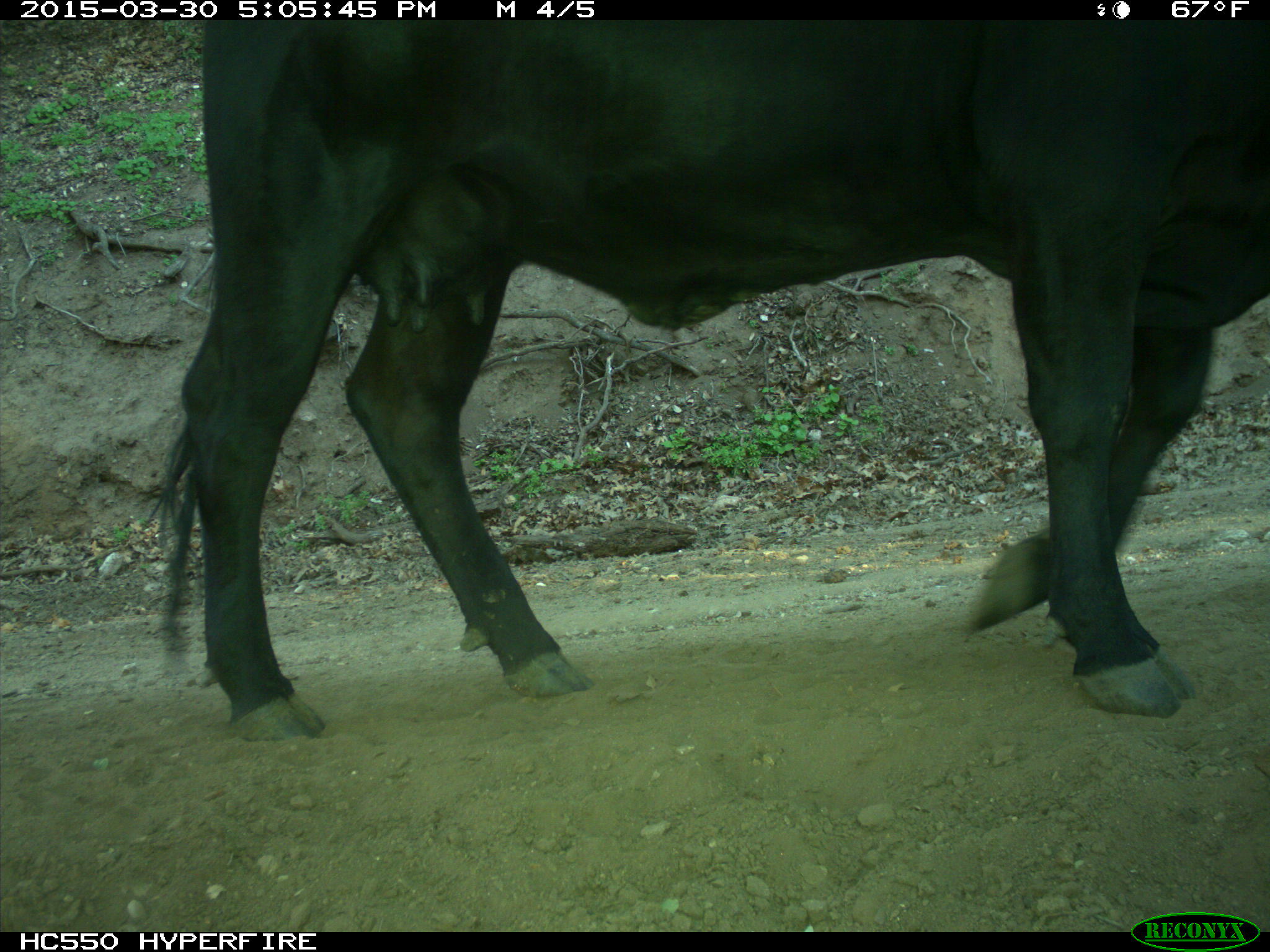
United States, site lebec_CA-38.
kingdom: Animalia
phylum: Chordata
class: Mammalia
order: Artiodactyla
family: Bovidae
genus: Bos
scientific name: Bos taurus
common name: domestic cow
Bos taurus (domestic cow).